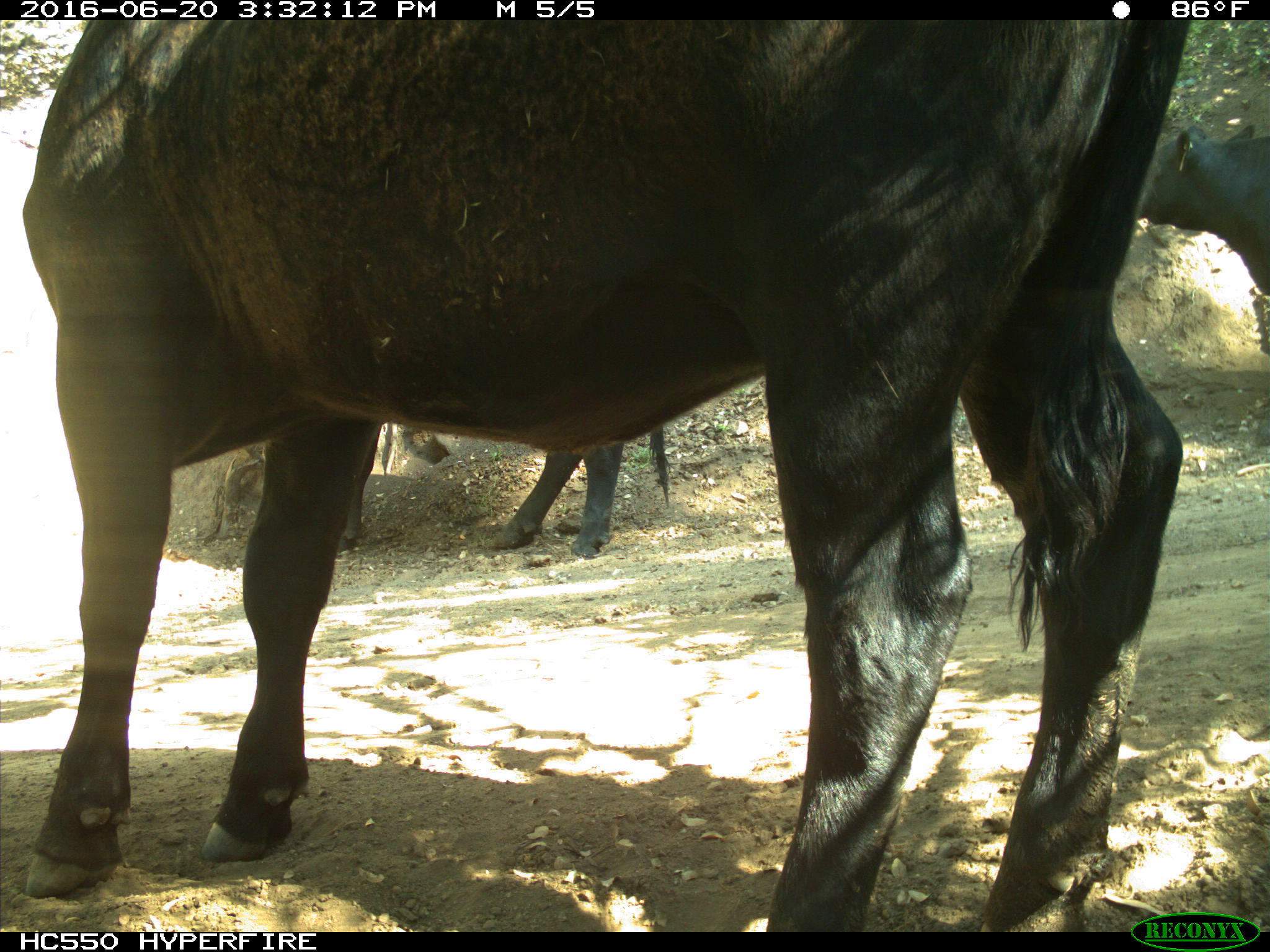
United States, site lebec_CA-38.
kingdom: Animalia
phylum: Chordata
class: Mammalia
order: Artiodactyla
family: Bovidae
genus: Bos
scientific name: Bos taurus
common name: domestic cow